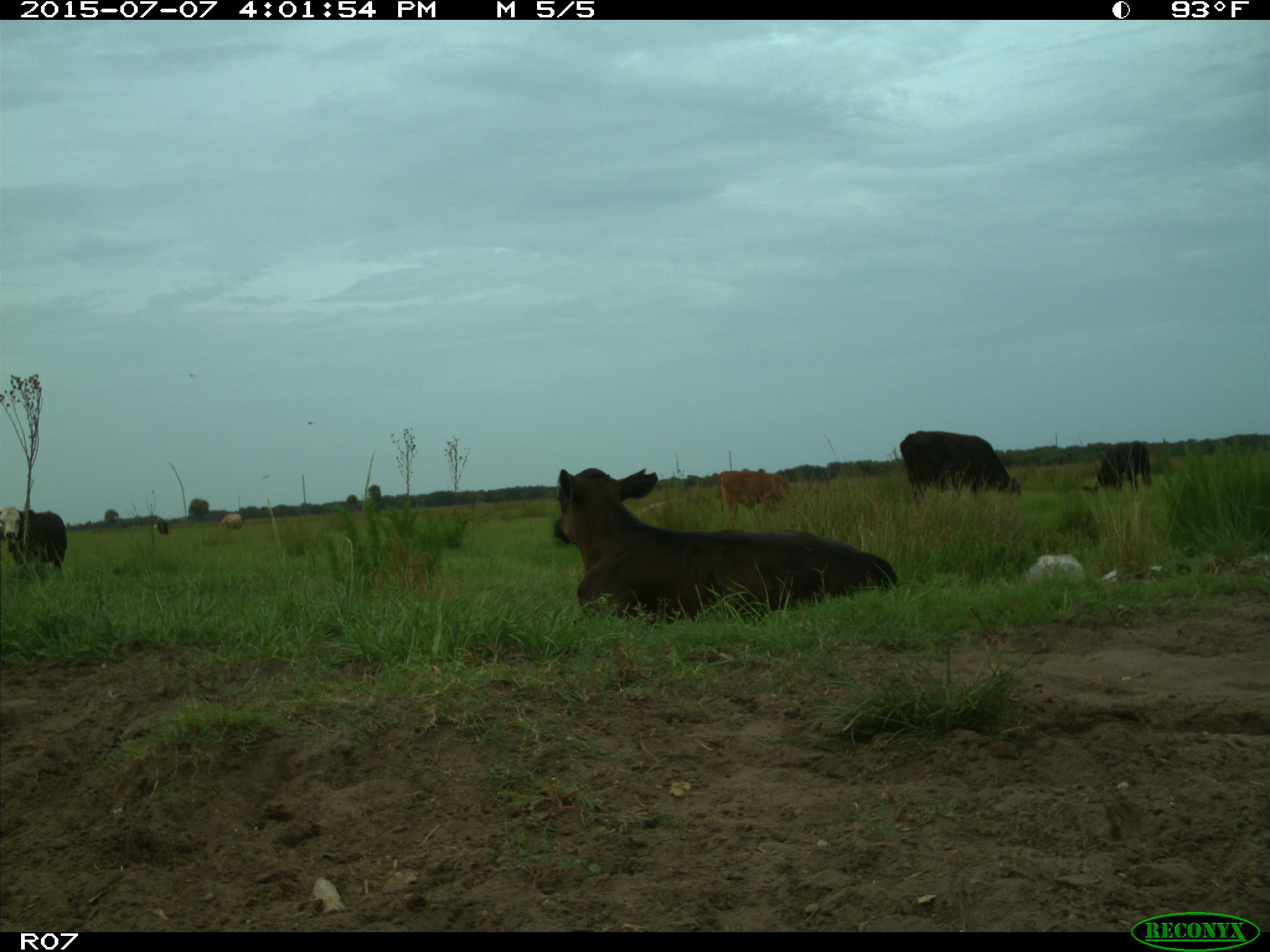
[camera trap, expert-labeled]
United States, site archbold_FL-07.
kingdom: Animalia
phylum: Chordata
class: Mammalia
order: Artiodactyla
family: Bovidae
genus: Bos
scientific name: Bos taurus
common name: domestic cow